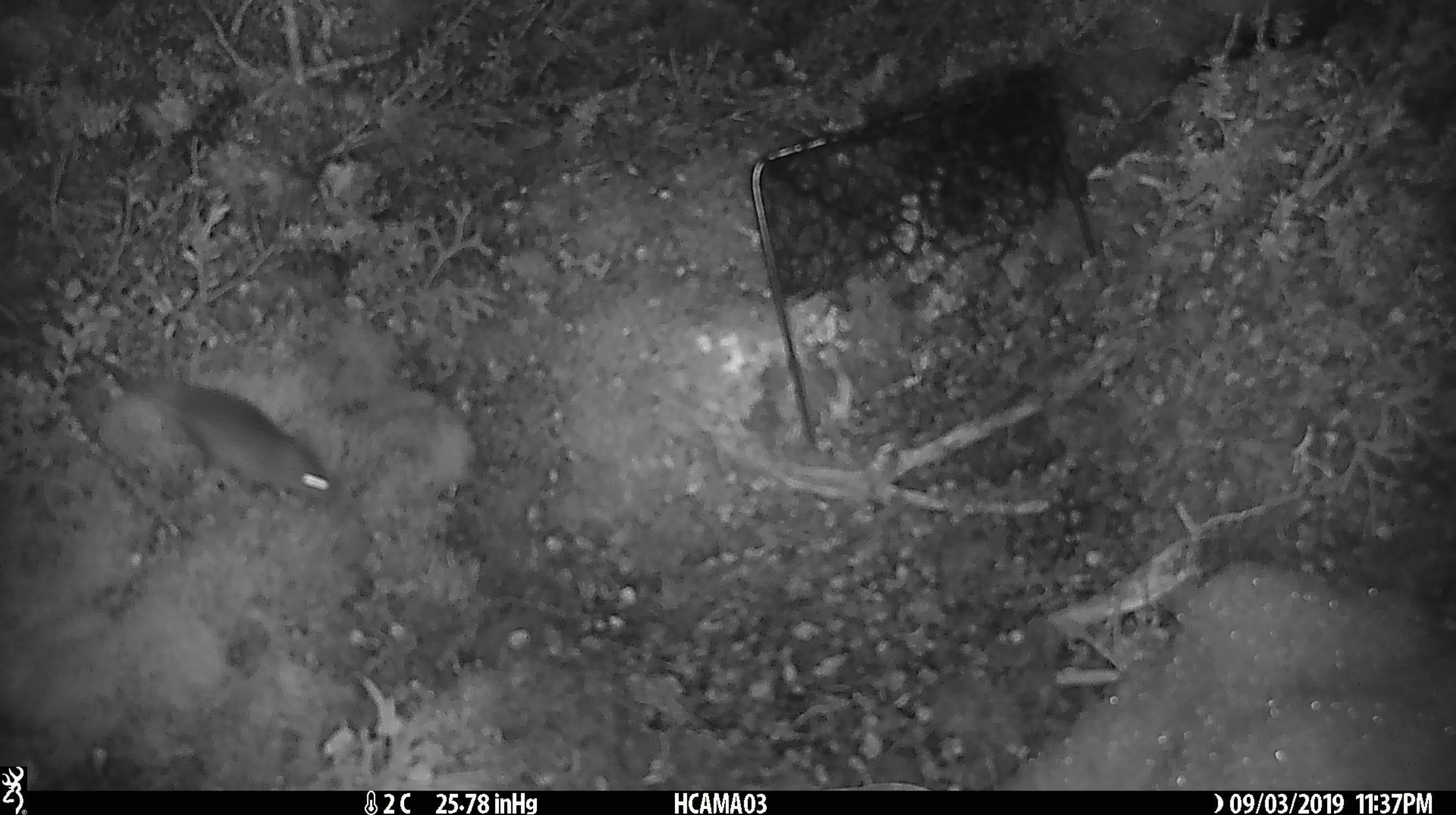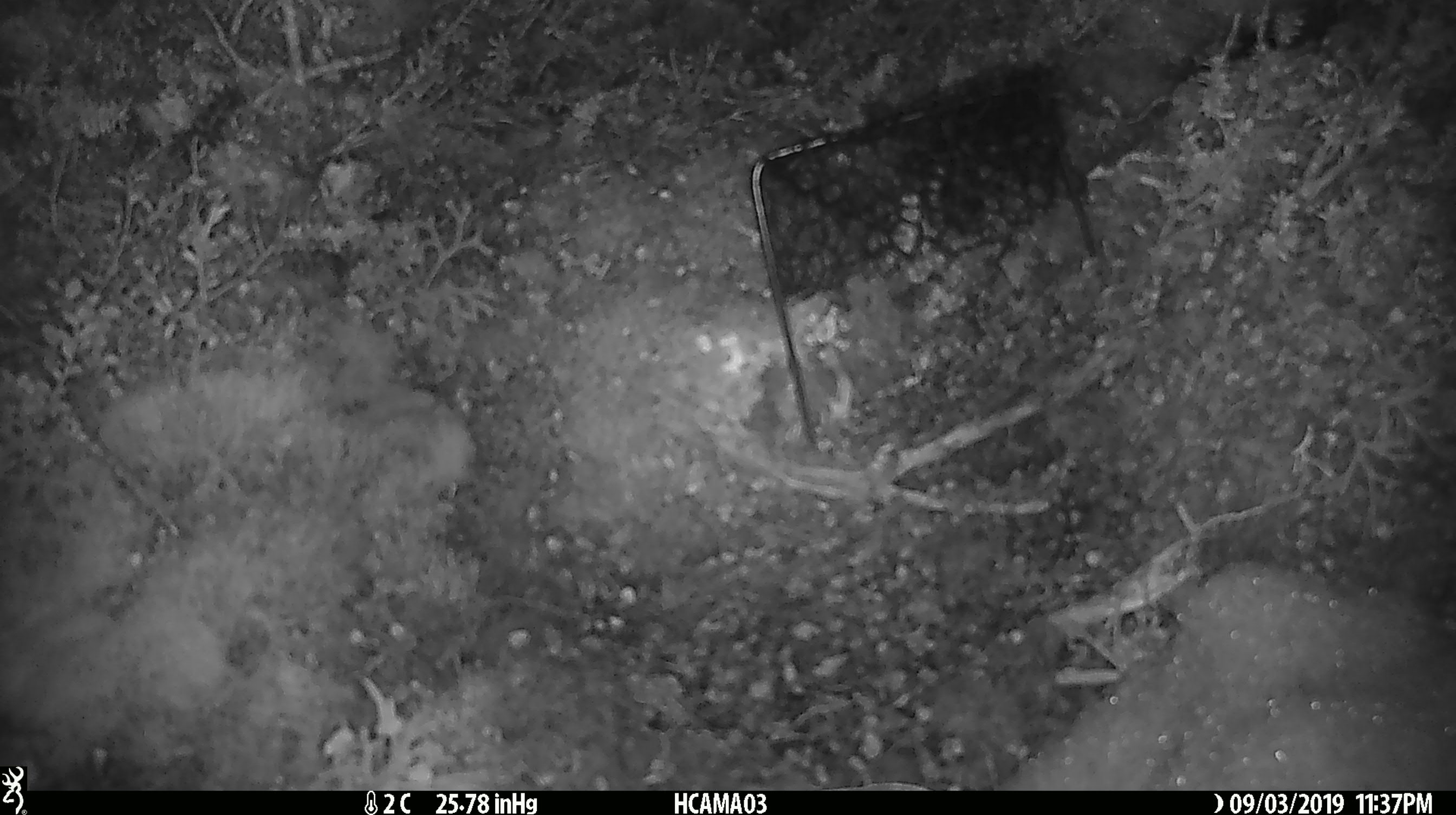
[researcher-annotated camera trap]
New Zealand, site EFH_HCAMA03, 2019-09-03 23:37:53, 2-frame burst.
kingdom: Animalia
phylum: Chordata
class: Mammalia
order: Rodentia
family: Muridae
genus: Mus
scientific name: Mus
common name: mouse